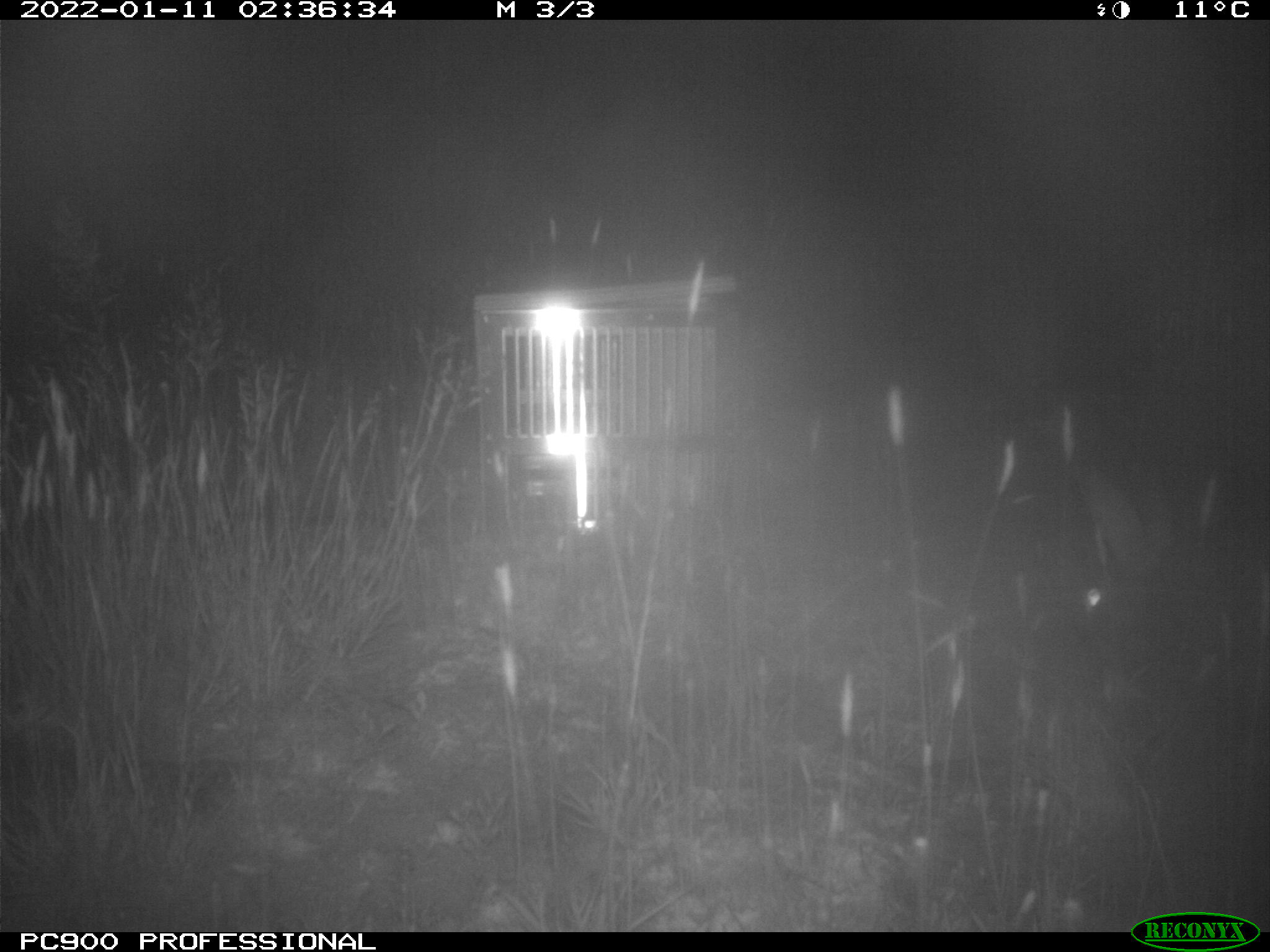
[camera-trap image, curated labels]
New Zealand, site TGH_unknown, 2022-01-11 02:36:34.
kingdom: Animalia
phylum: Chordata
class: Mammalia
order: Lagomorpha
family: Leporidae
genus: Oryctolagus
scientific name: Oryctolagus cuniculus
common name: european rabbit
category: rabbit